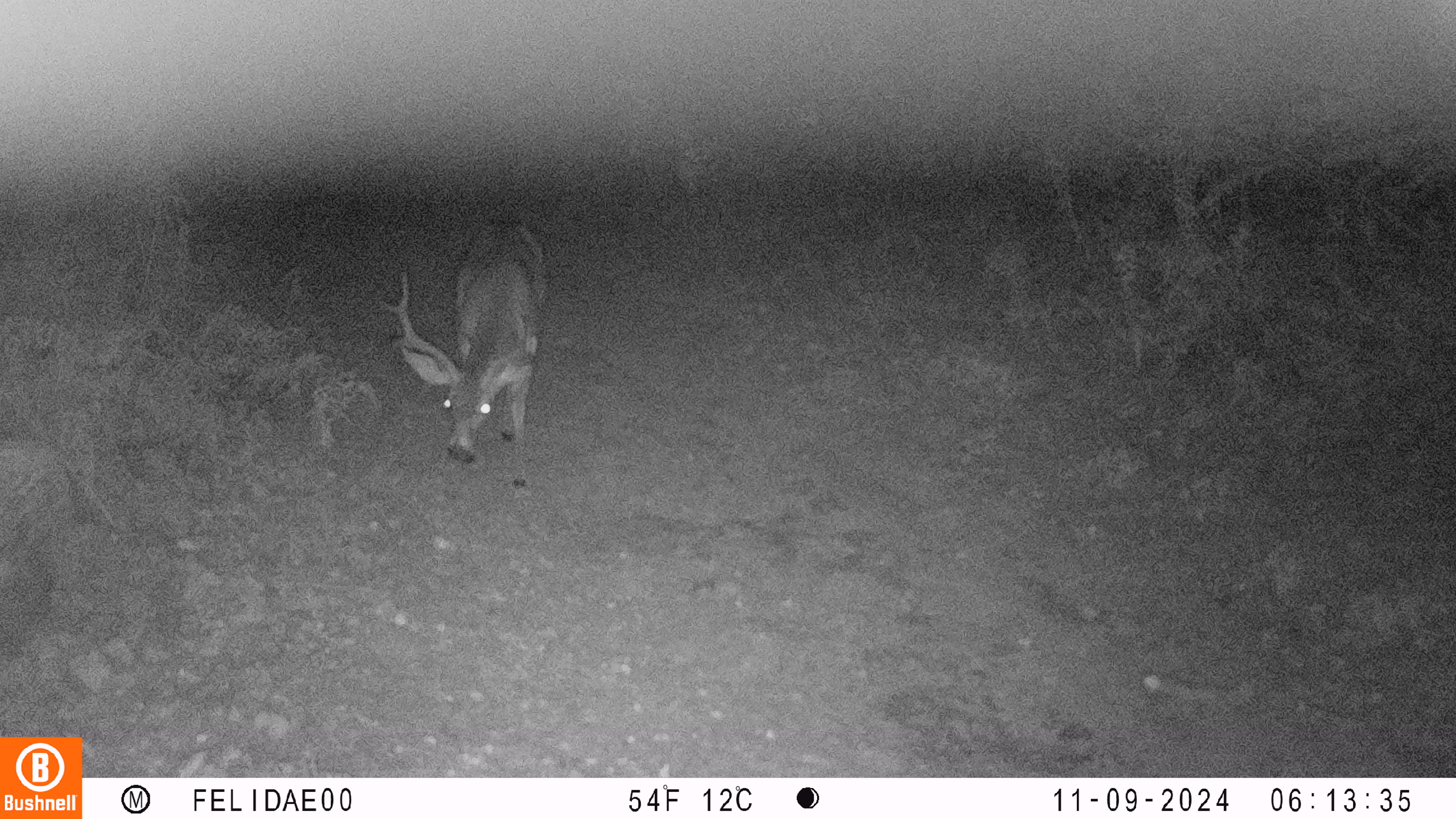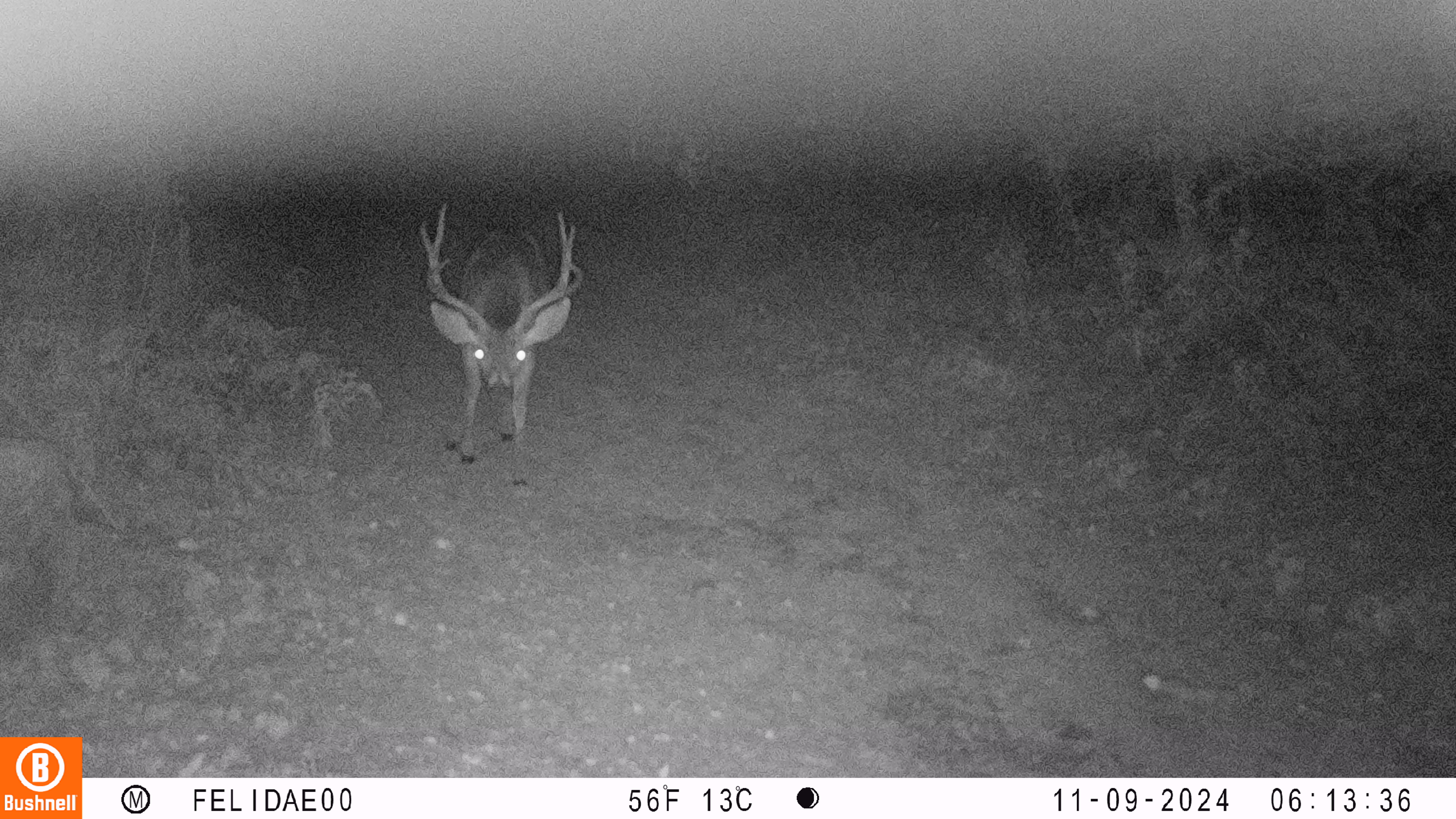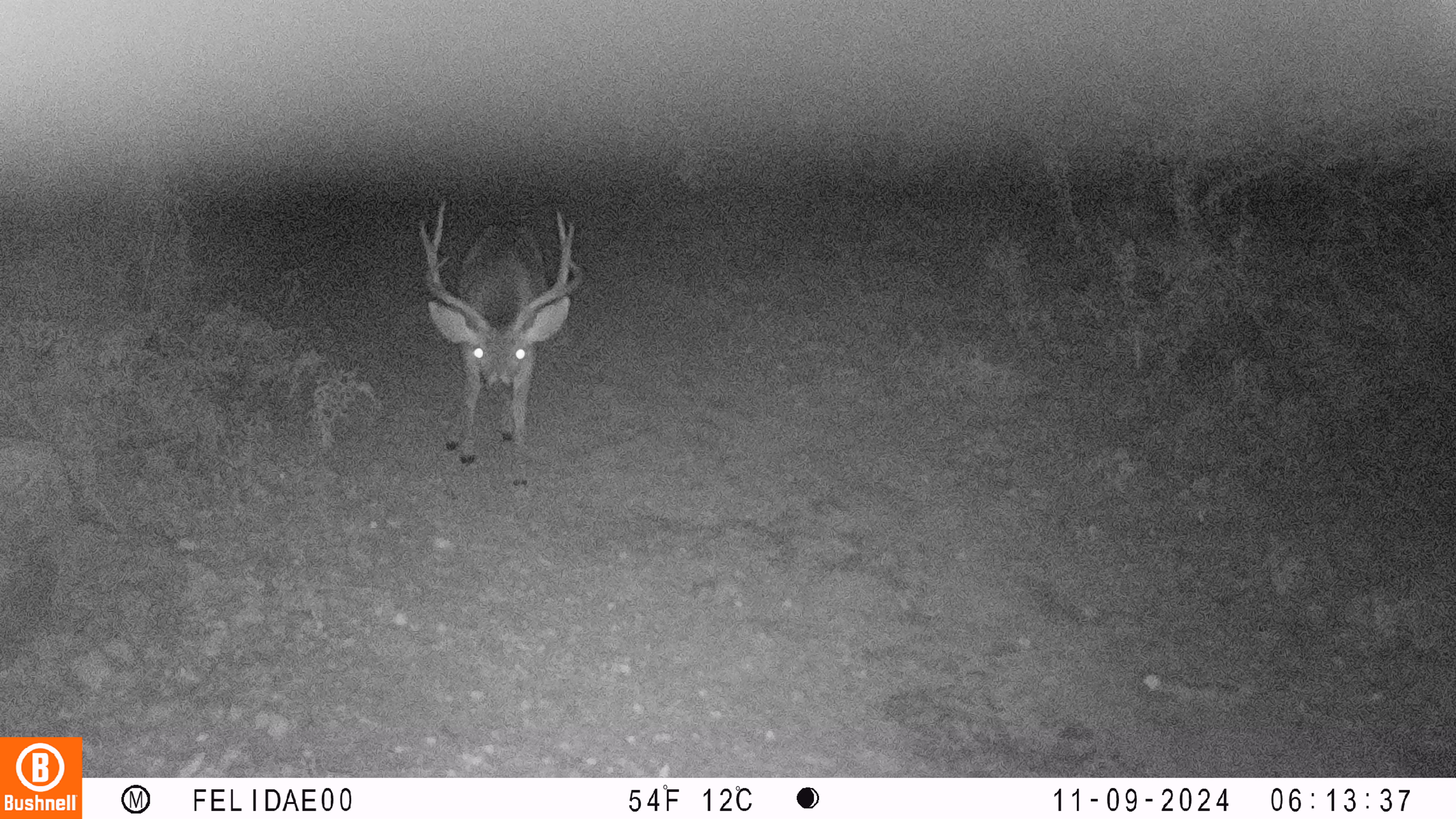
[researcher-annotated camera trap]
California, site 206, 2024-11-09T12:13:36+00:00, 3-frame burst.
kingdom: Animalia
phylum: Chordata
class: Mammalia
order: Artiodactyla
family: Cervidae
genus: Odocoileus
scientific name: Odocoileus hemionus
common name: mule deer